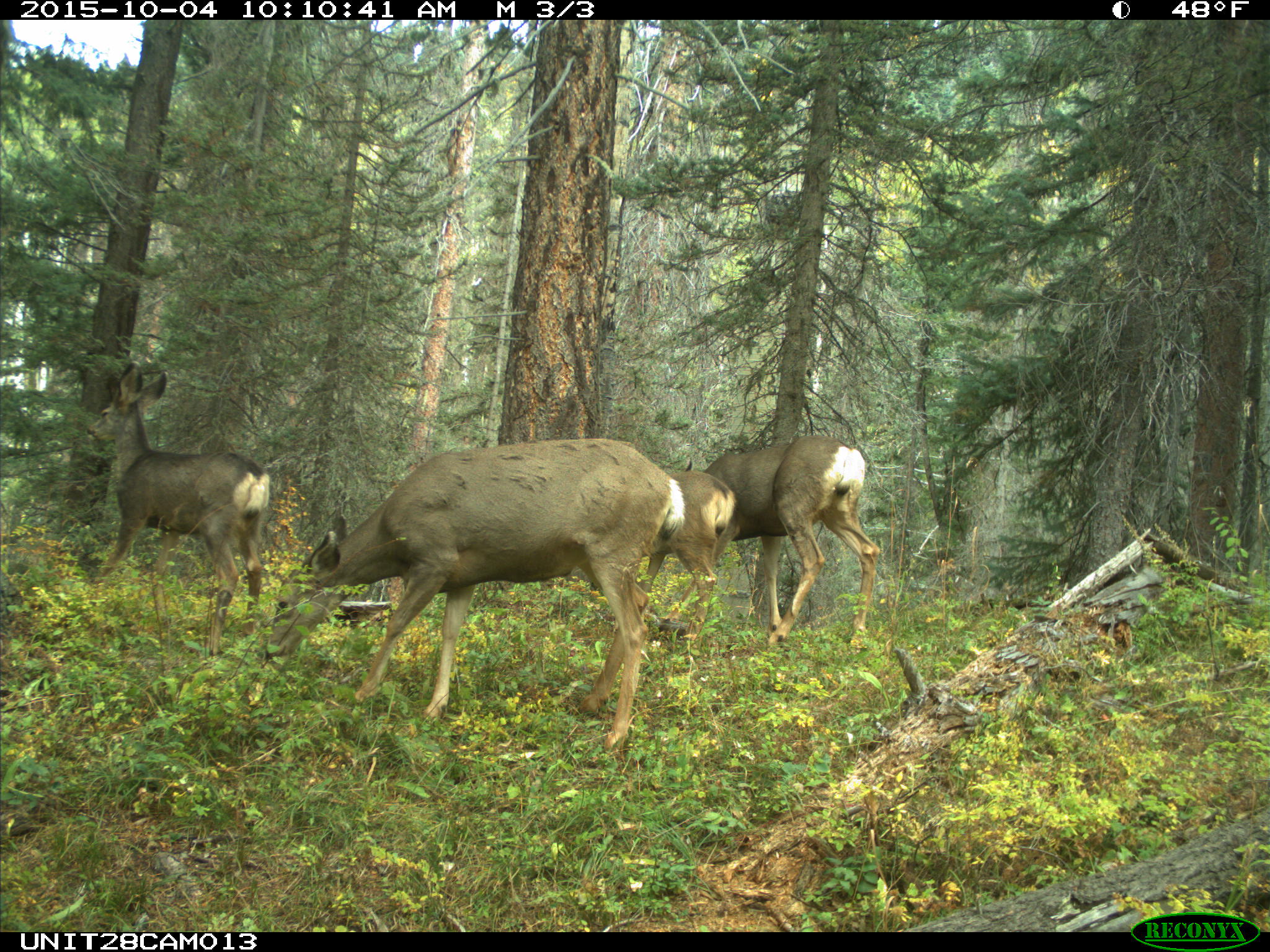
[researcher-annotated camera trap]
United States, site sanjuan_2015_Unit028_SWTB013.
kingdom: Animalia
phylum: Chordata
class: Mammalia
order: Artiodactyla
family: Cervidae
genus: Odocoileus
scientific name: Odocoileus hemionus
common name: mule deer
Odocoileus hemionus (mule deer).